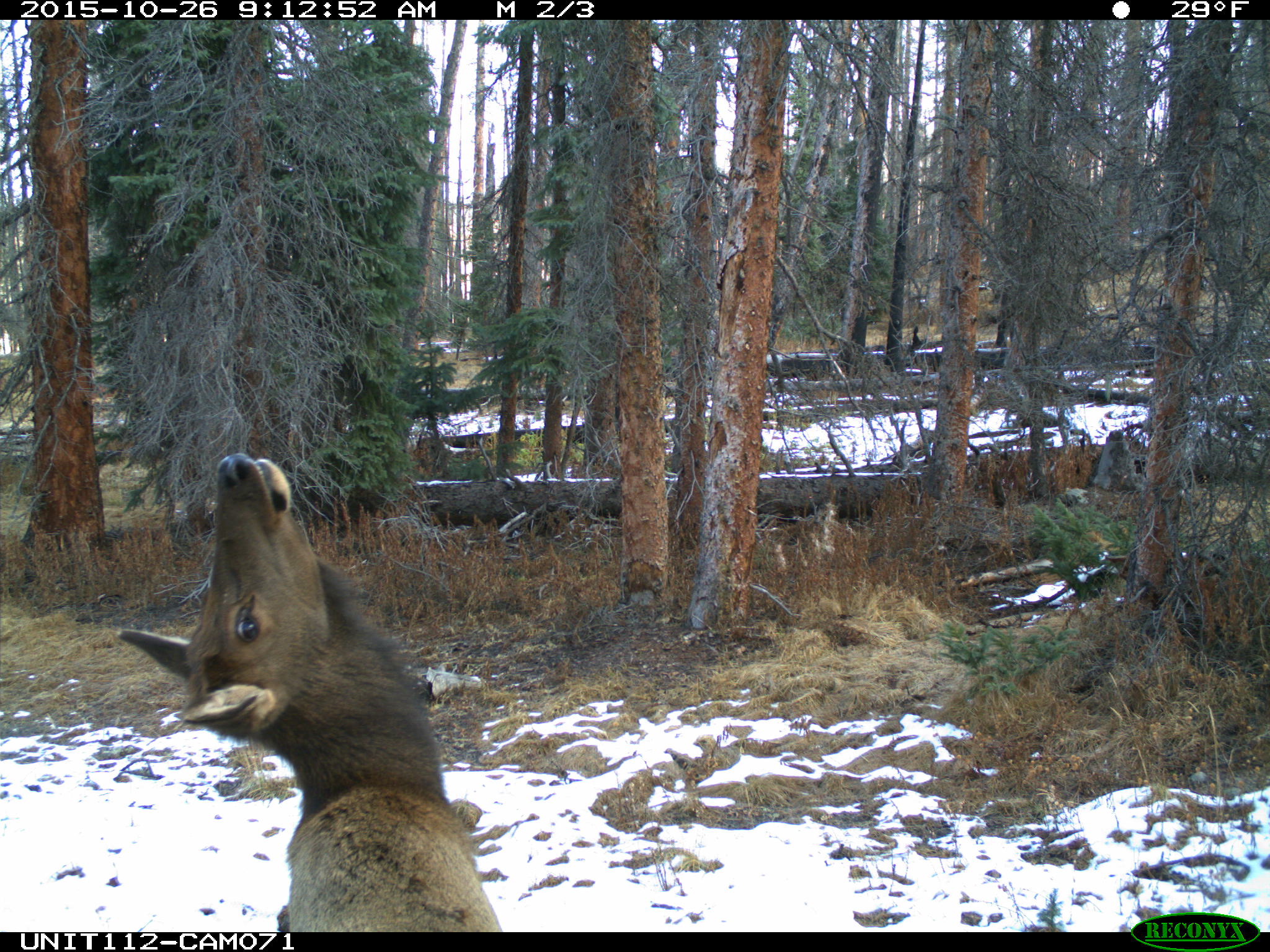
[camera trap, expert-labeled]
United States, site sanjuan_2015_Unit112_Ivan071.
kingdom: Animalia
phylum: Chordata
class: Mammalia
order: Artiodactyla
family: Cervidae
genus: Cervus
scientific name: Cervus elaphus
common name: red deer